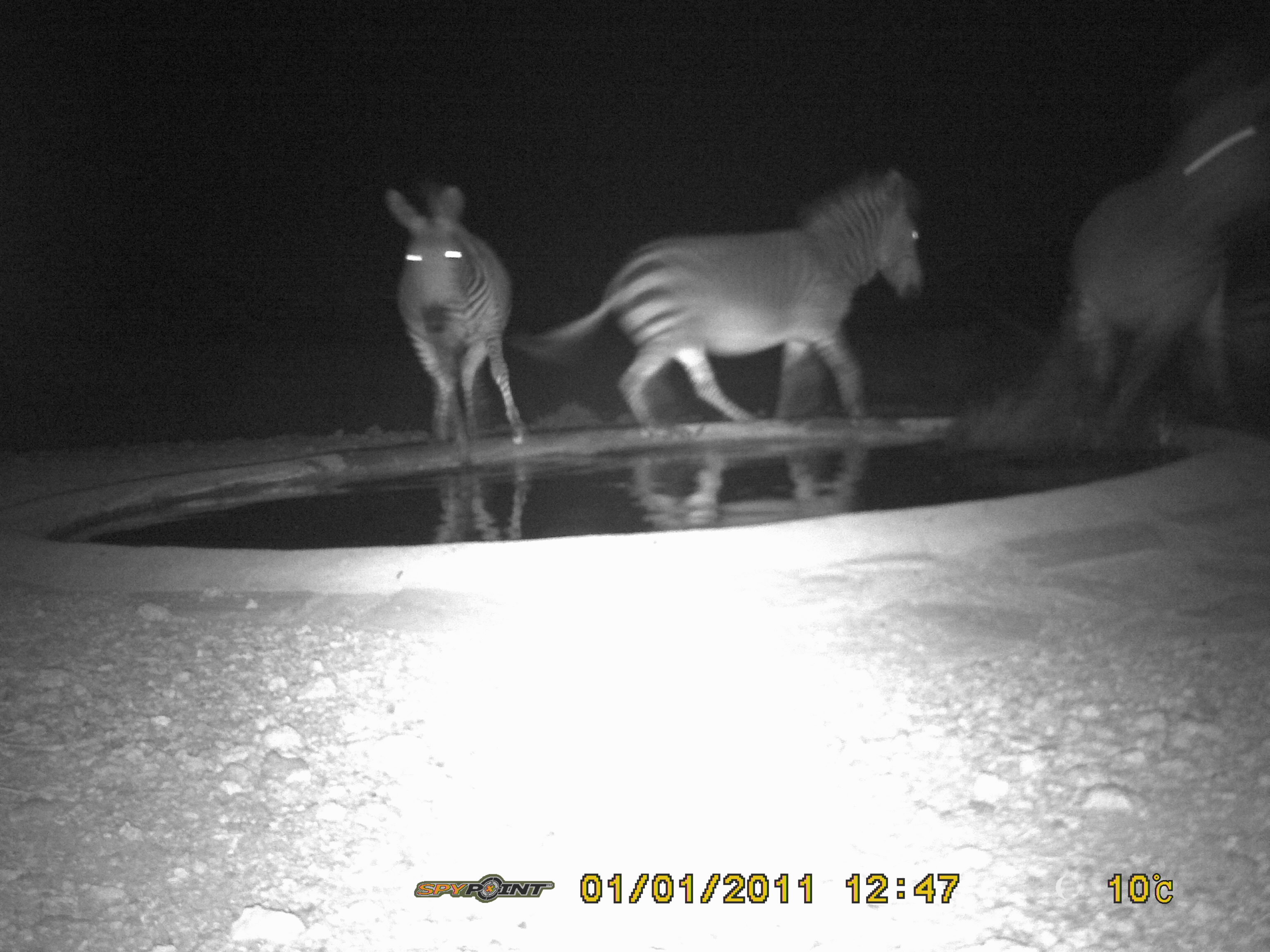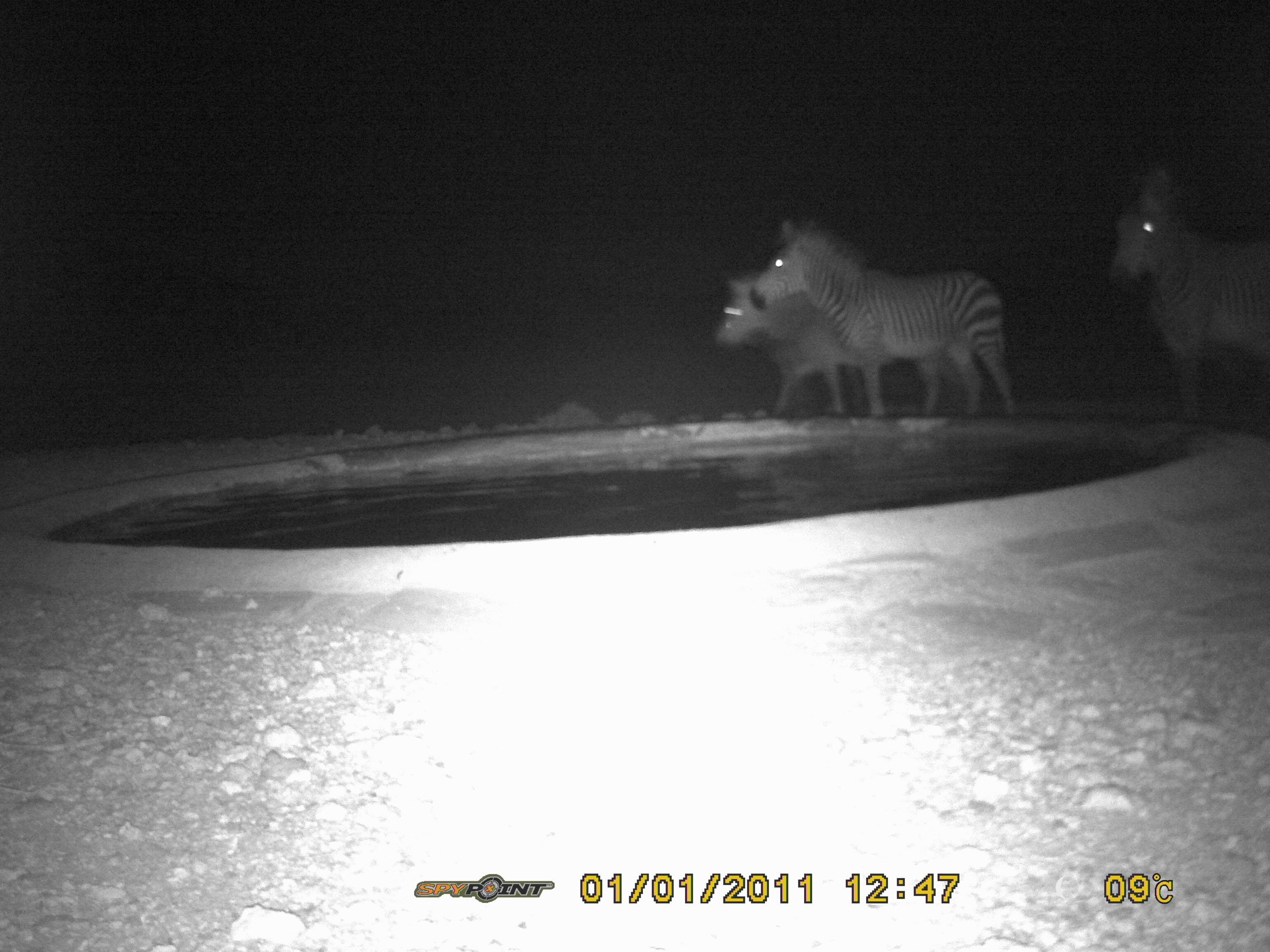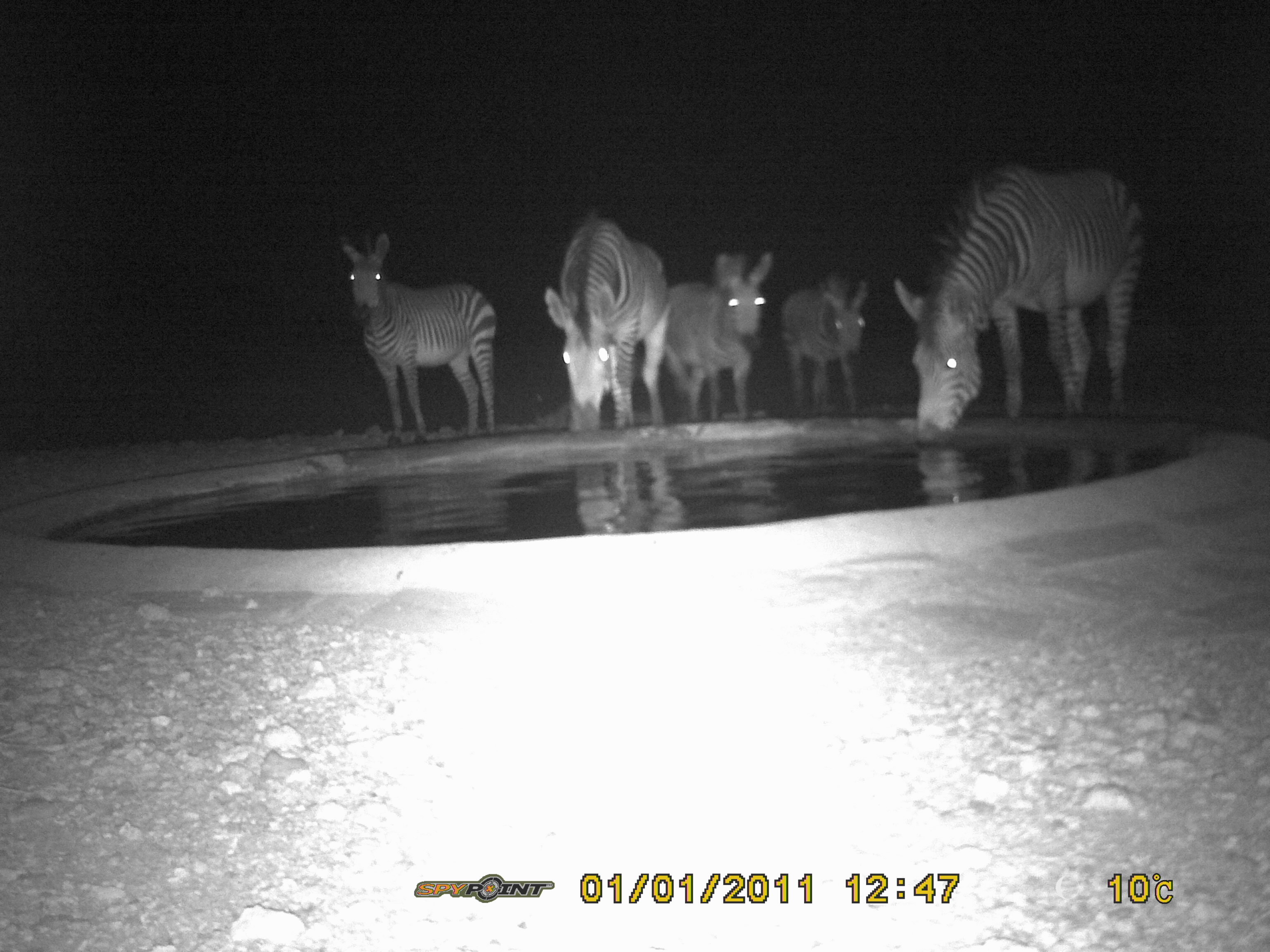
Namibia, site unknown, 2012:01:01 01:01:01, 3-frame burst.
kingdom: Animalia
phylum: Chordata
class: Mammalia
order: Perissodactyla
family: Equidae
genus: Equus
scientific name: Equus zebra hartmannae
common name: hartmann's mountain zebra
Equus zebra hartmannae (hartmann's mountain zebra).